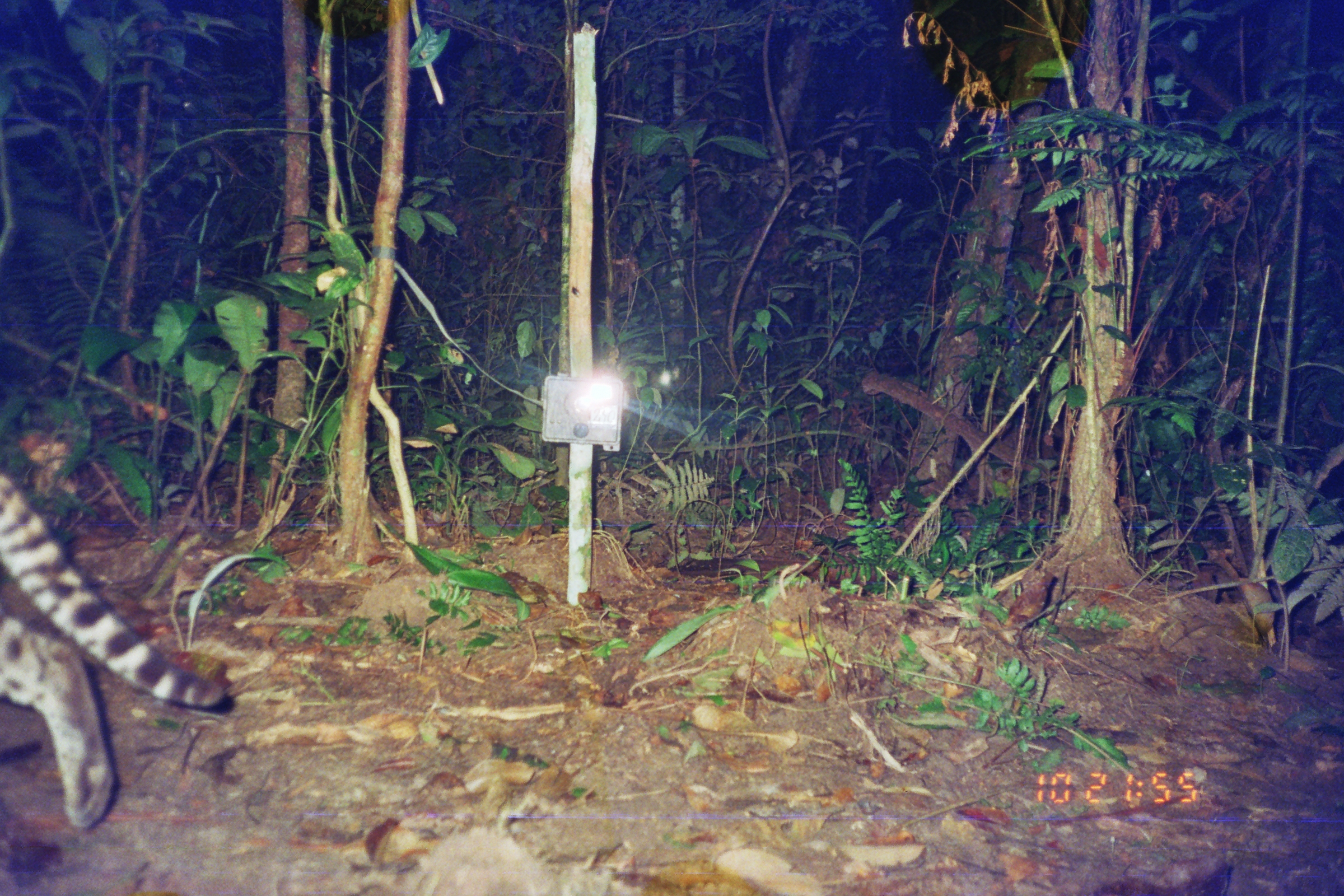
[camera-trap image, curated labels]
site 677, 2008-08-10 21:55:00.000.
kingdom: Animalia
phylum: Chordata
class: Mammalia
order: Carnivora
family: Felidae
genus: Leopardus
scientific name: Leopardus pardalis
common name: ocelot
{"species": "Leopardus pardalis (ocelot)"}